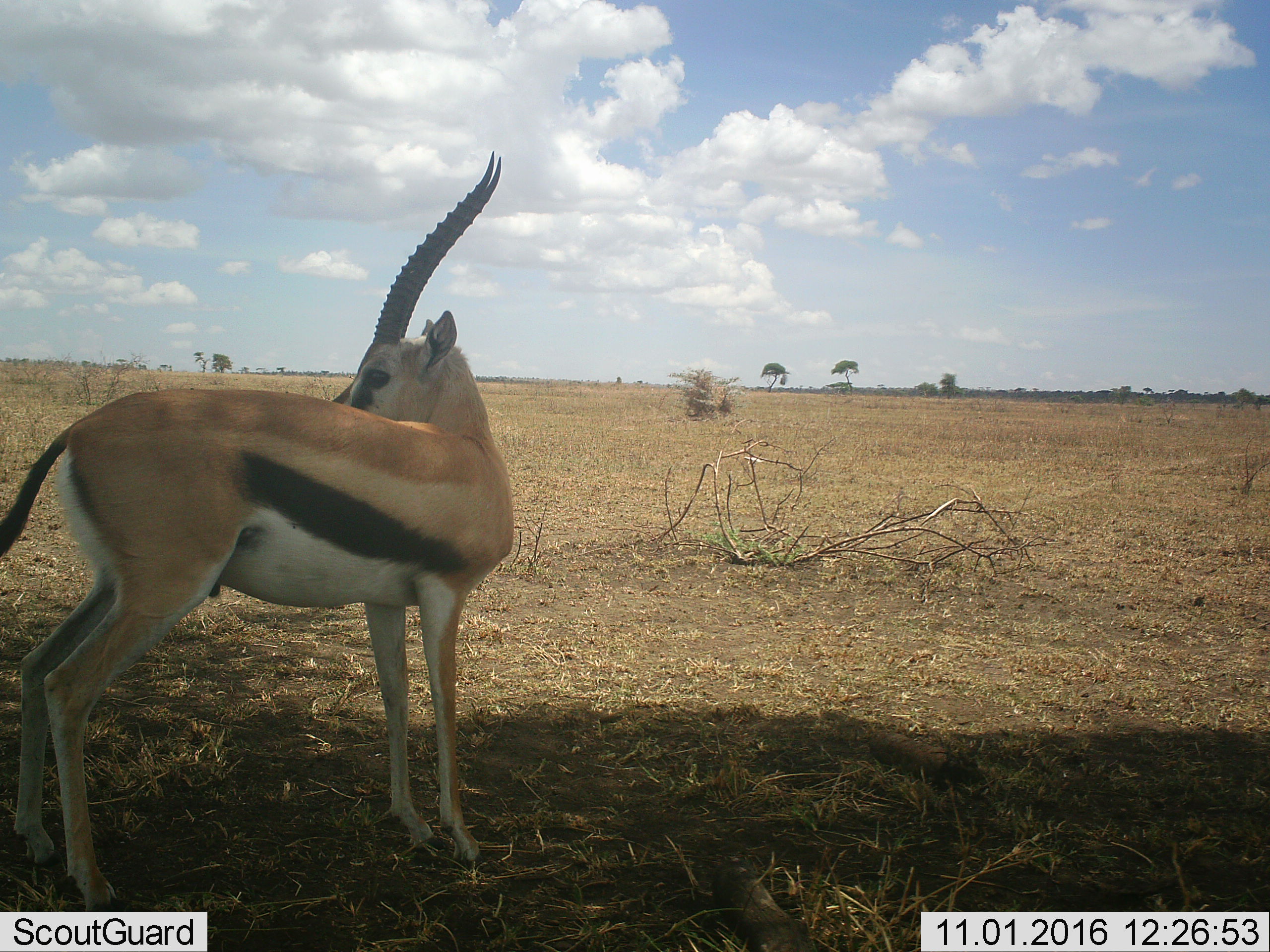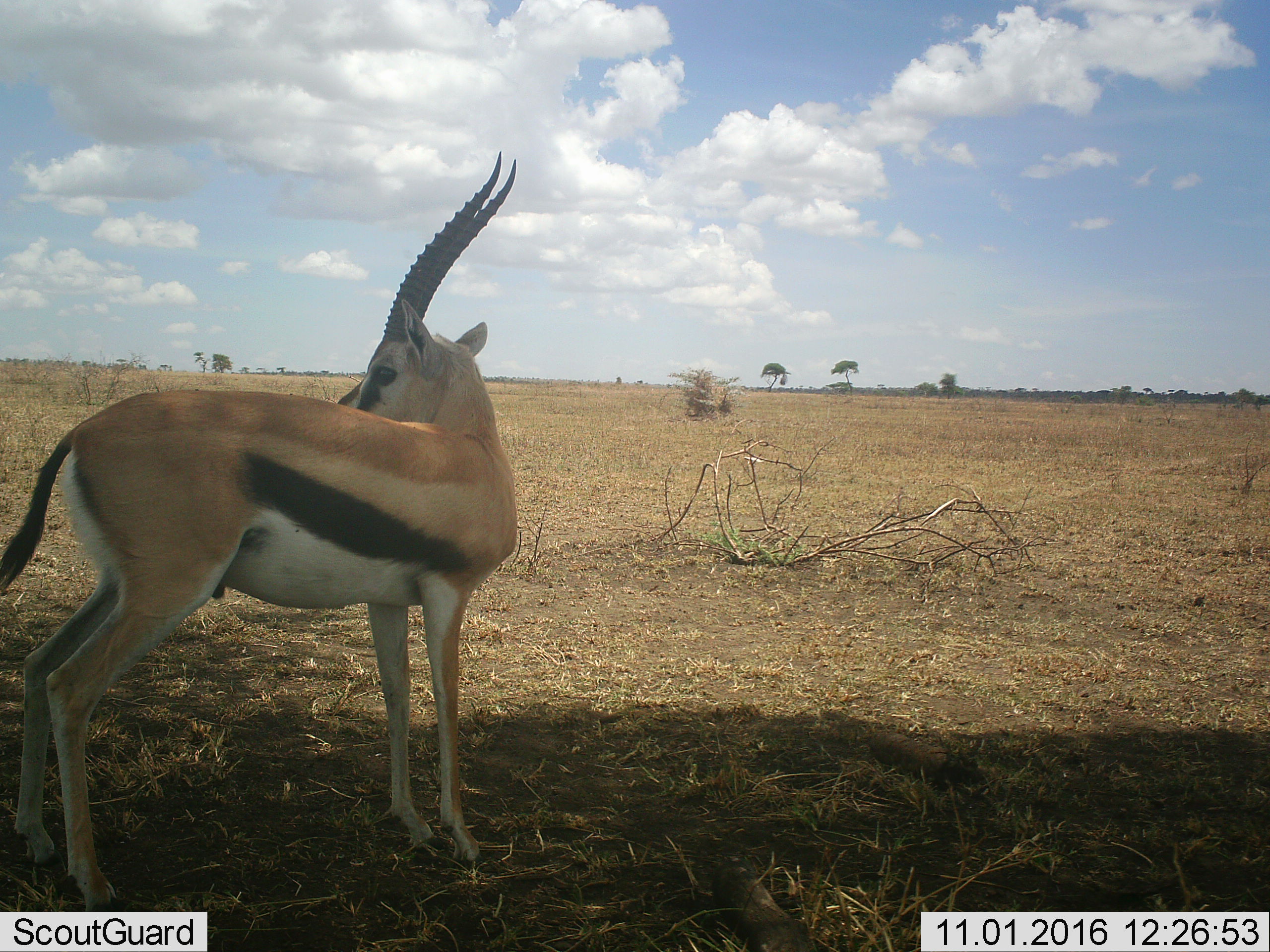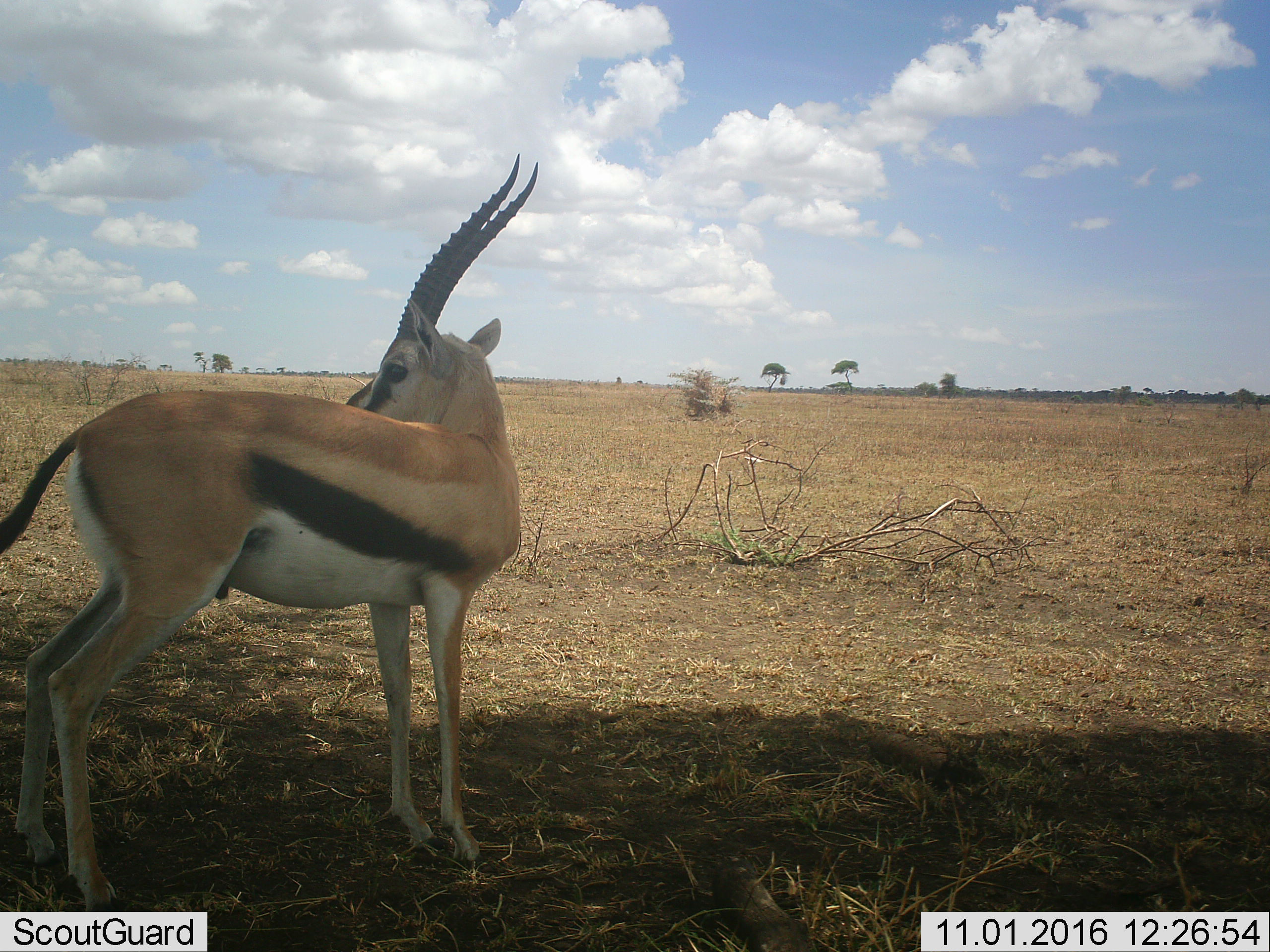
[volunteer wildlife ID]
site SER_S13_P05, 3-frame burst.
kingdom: Animalia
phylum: Chordata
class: Mammalia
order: Artiodactyla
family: Bovidae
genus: Eudorcas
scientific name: Eudorcas thomsonii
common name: thomson's gazelle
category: gazellethomsons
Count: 1.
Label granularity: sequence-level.